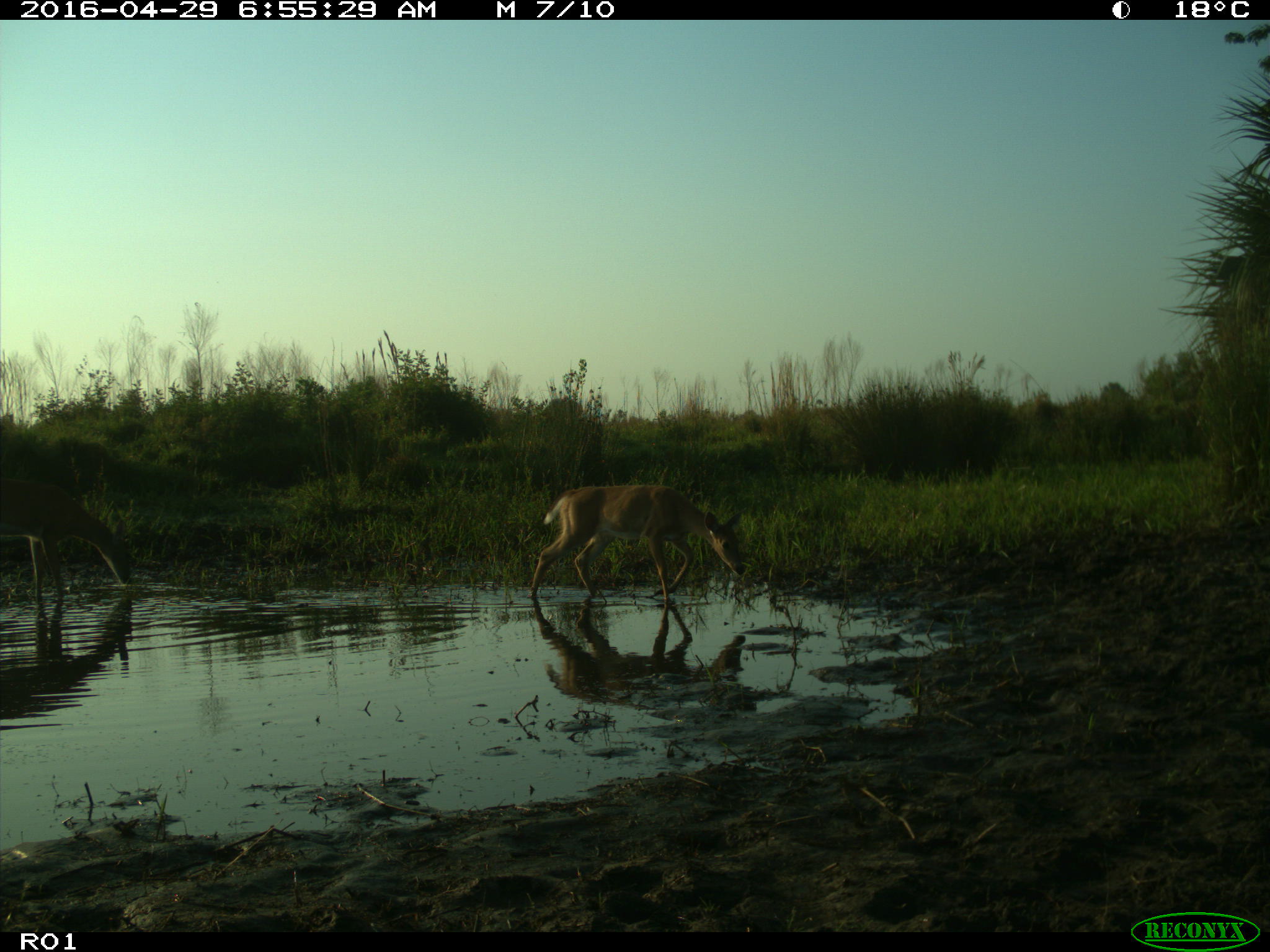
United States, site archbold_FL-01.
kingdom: Animalia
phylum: Chordata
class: Mammalia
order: Artiodactyla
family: Cervidae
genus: Odocoileus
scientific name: Odocoileus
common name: deer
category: unidentified deer